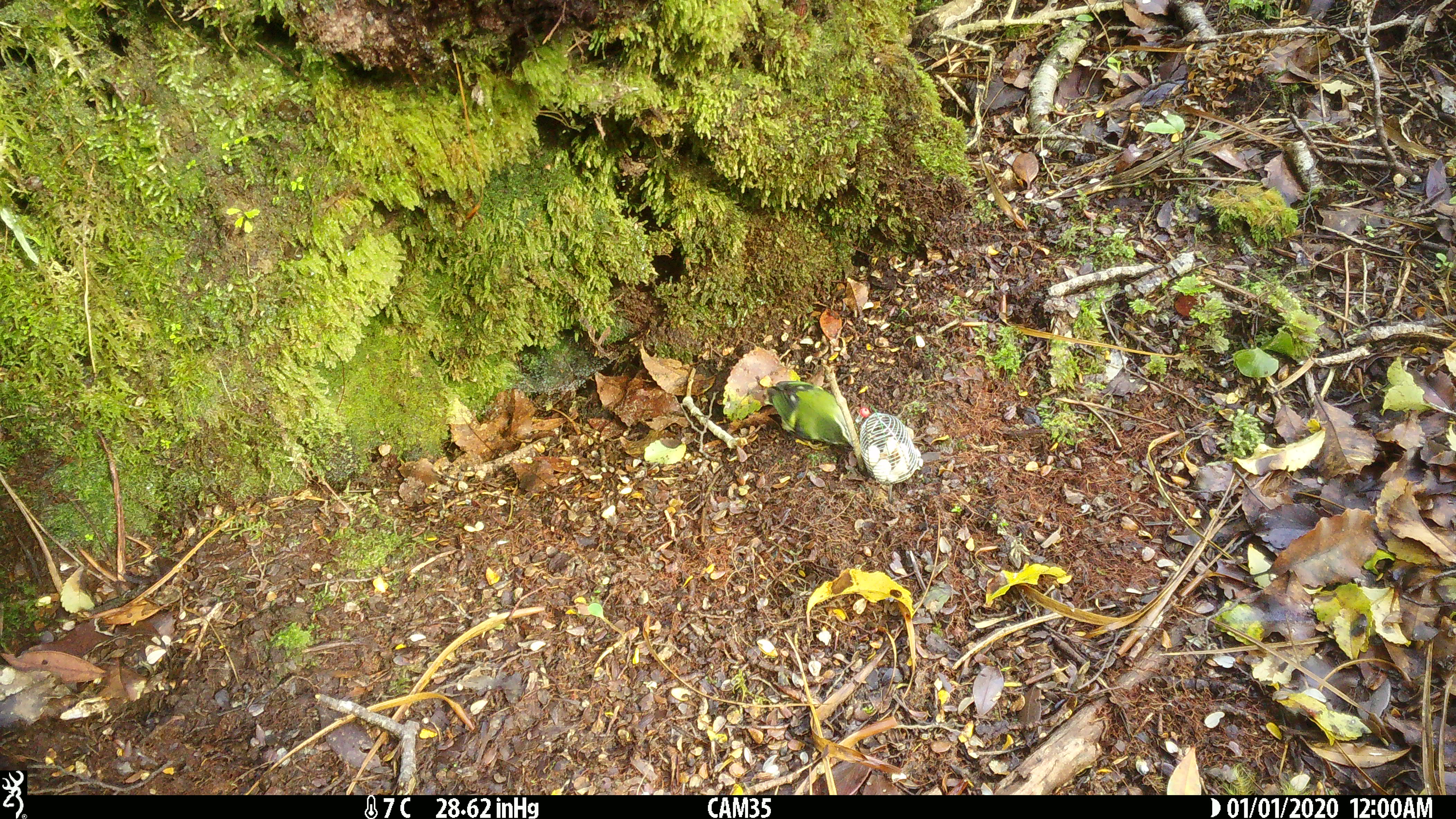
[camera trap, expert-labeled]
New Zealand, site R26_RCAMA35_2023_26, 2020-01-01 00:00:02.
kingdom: Animalia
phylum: Chordata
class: Aves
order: Passeriformes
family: Acanthisittidae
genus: Acanthisitta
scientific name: Acanthisitta chloris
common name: rifleman